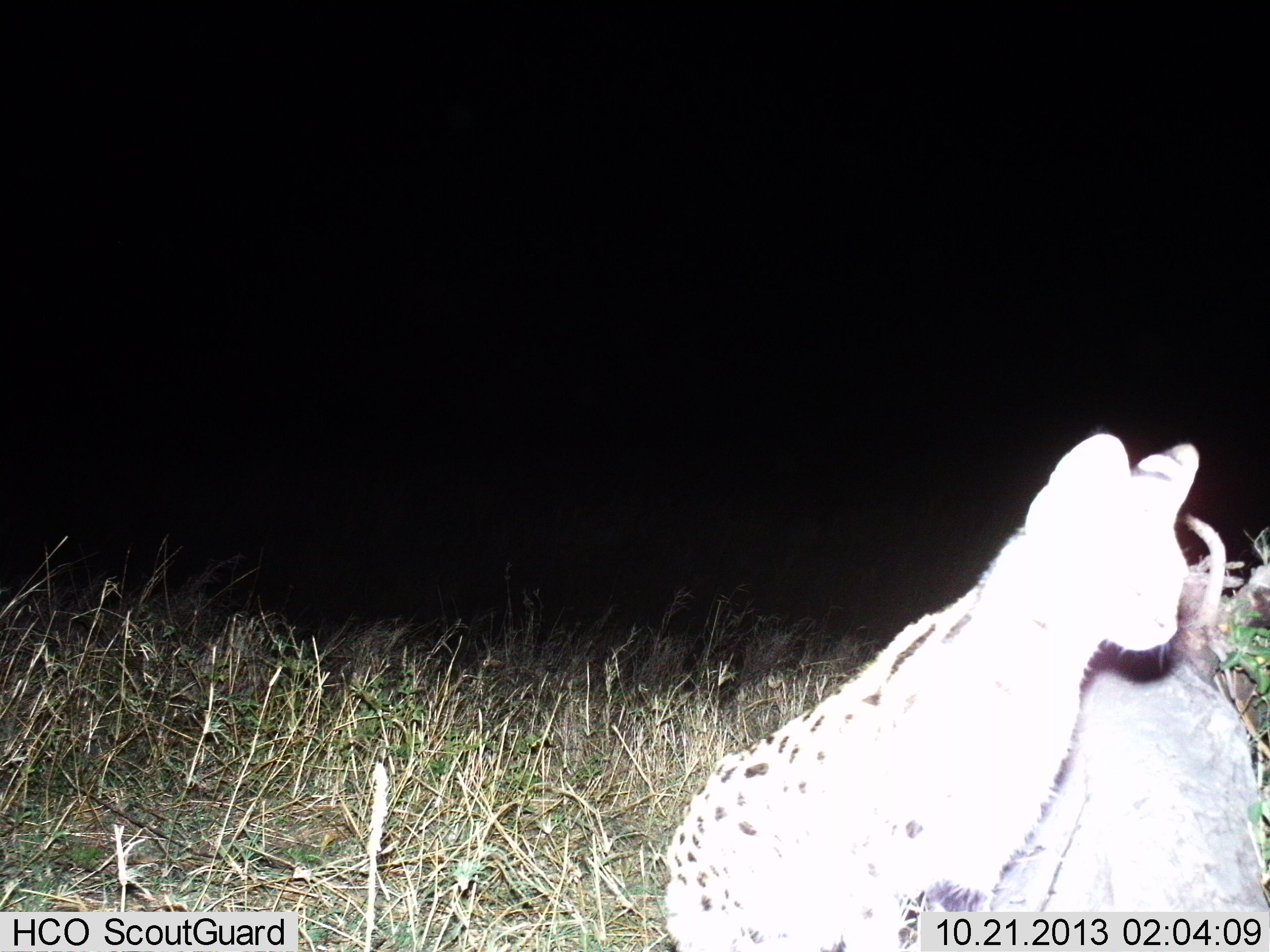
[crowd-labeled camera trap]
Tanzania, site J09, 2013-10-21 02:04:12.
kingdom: Animalia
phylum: Chordata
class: Mammalia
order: Carnivora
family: Felidae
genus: Leptailurus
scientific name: Leptailurus serval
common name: serval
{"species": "serval (Leptailurus serval)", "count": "1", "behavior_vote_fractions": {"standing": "80%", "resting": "0%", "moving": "20%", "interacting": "0%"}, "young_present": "10%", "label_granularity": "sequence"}